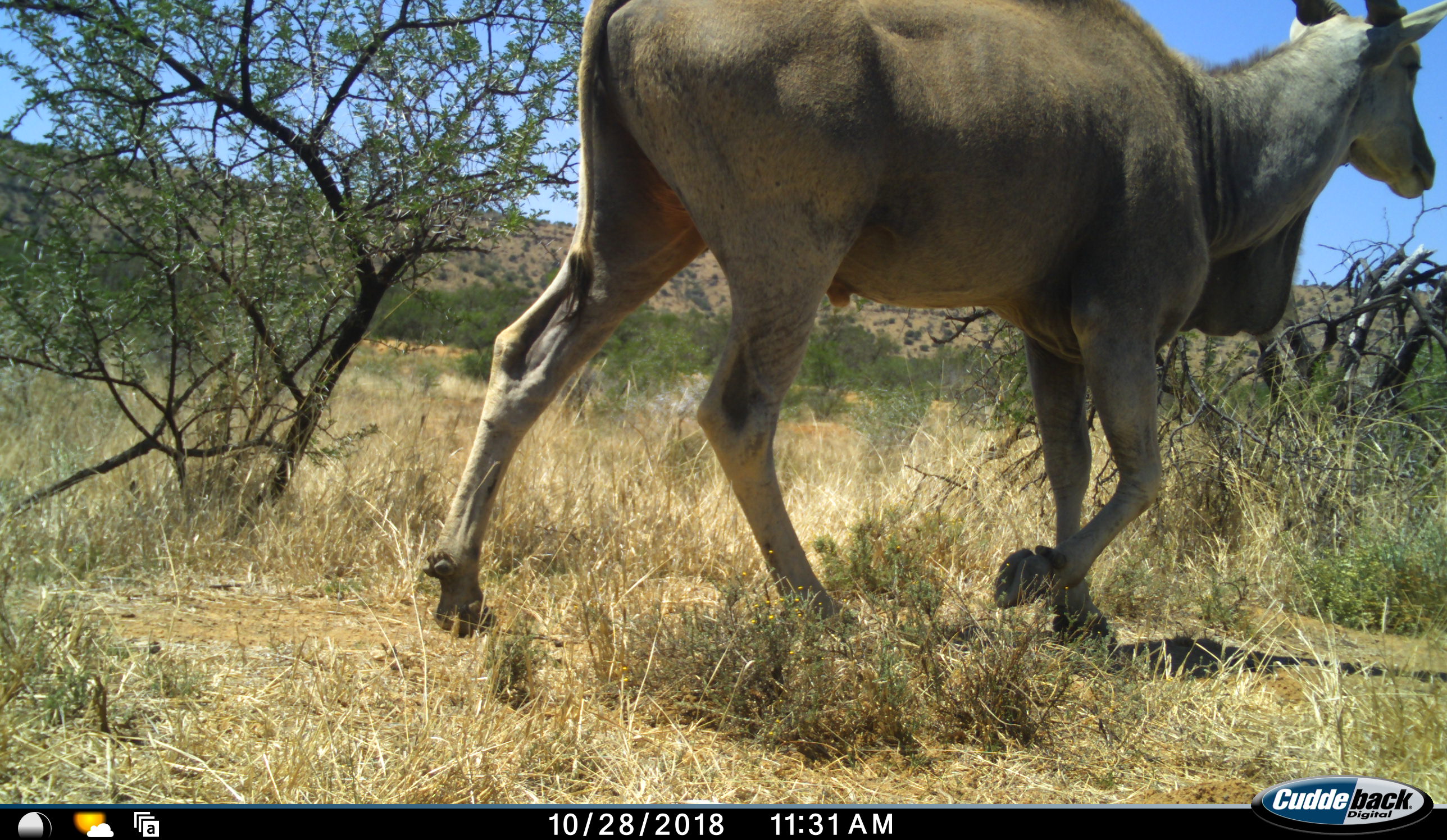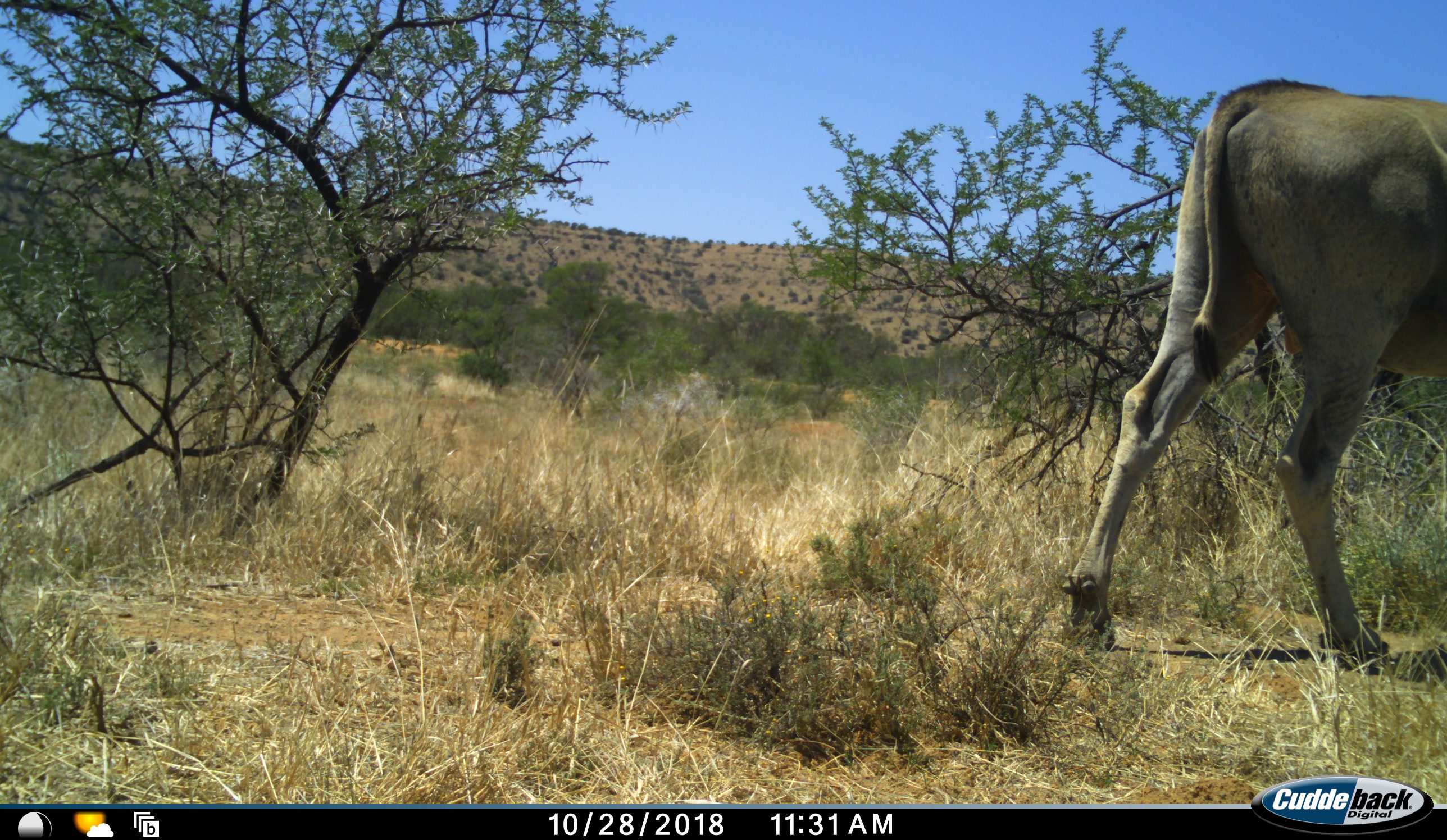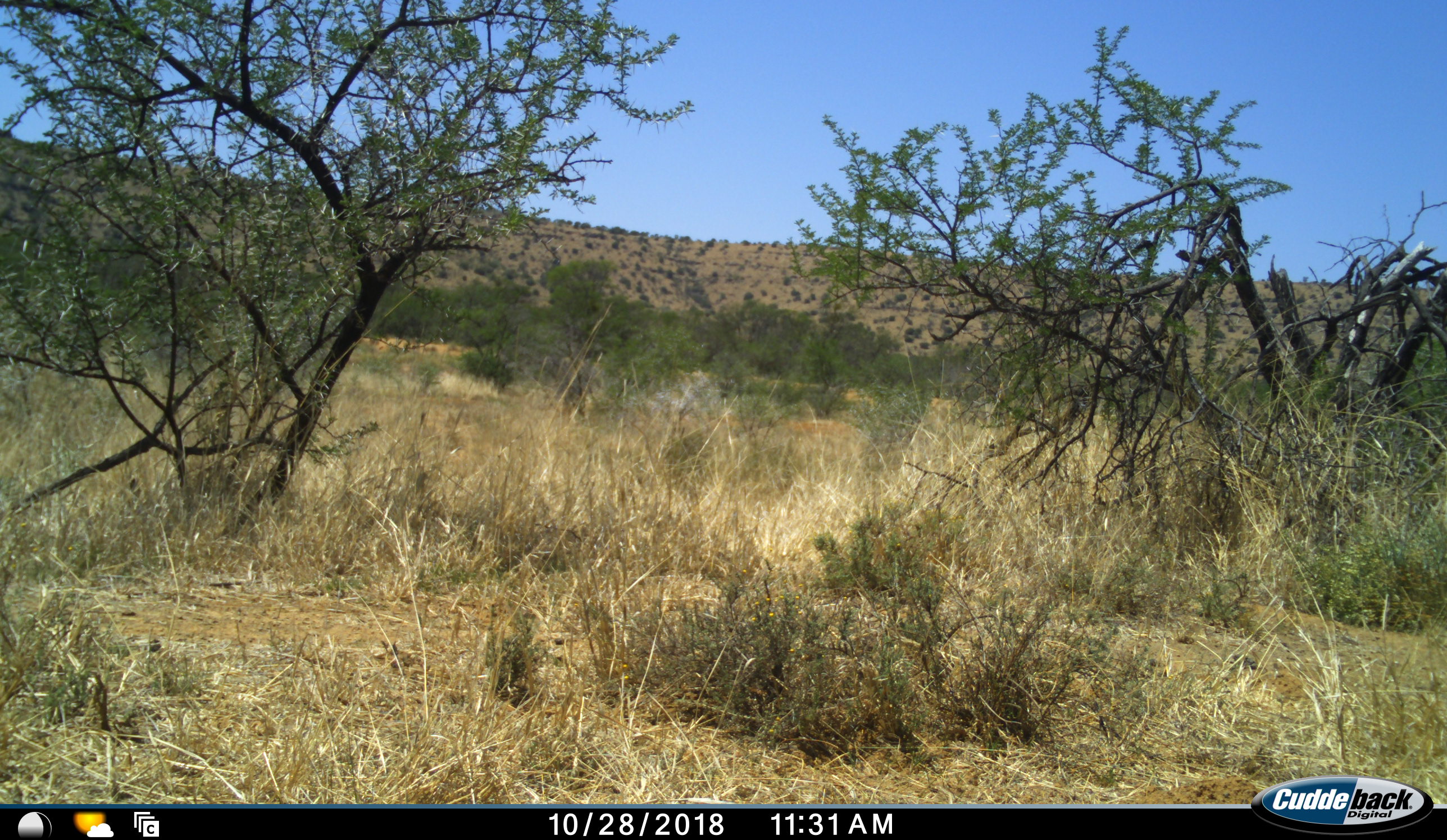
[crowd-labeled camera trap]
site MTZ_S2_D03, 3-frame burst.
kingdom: Animalia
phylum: Chordata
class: Mammalia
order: Artiodactyla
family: Bovidae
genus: Tragelaphus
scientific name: Tragelaphus oryx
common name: eland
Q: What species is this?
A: Eland (Tragelaphus oryx).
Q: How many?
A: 1.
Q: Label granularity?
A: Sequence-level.